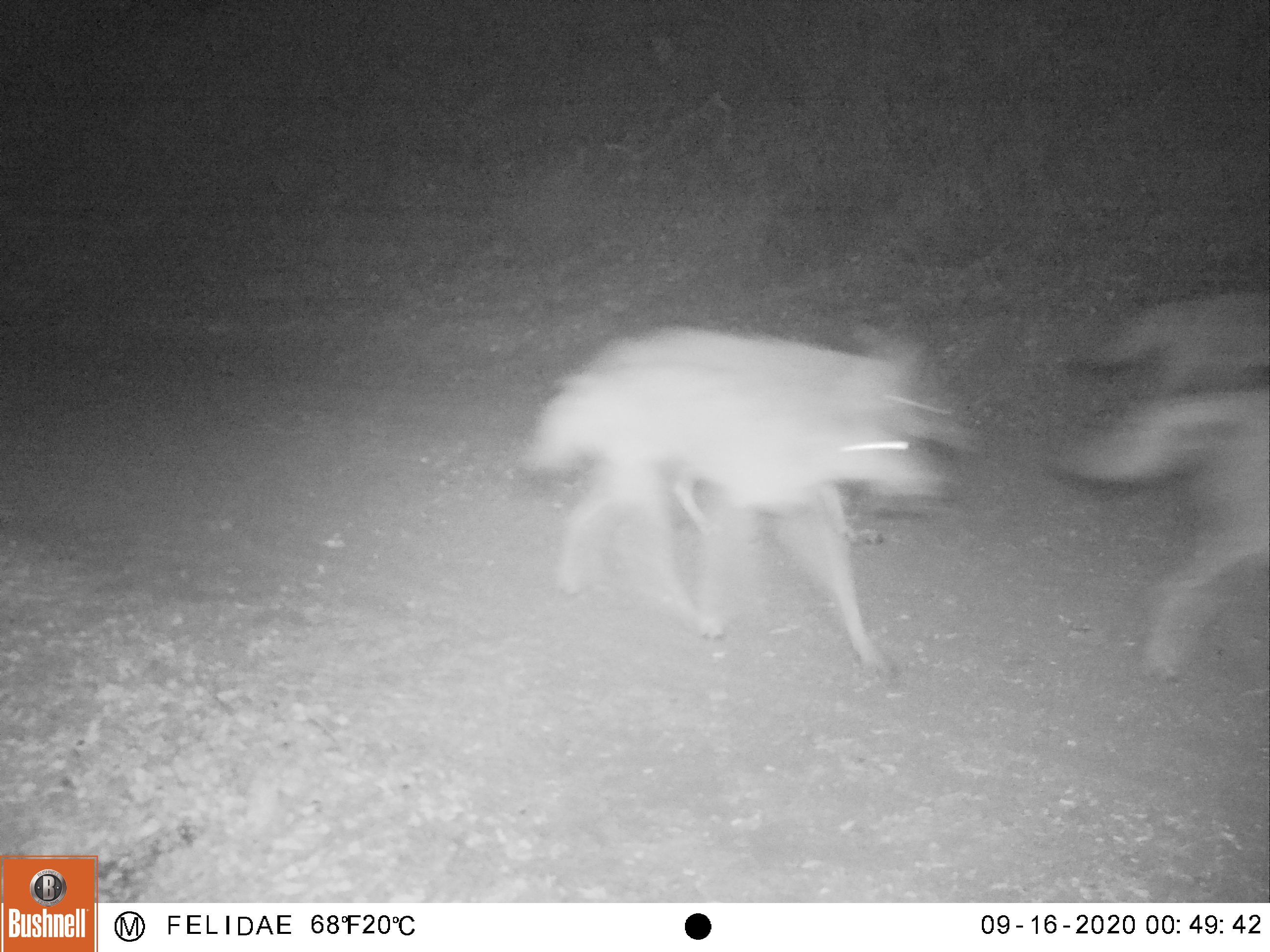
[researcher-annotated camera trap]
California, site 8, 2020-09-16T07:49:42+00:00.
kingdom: Animalia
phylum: Chordata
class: Mammalia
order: Carnivora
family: Canidae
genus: Canis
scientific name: Canis latrans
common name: coyote